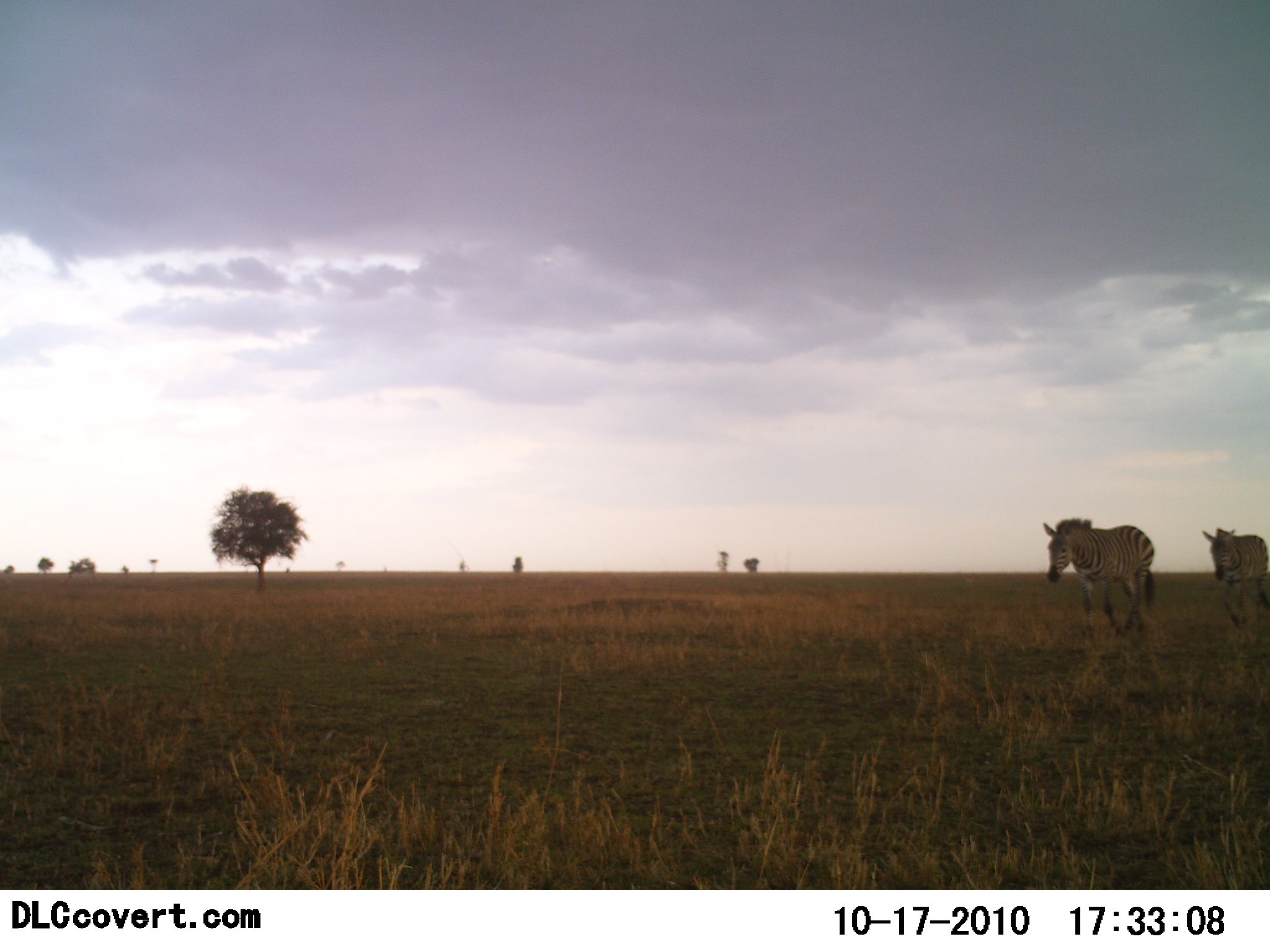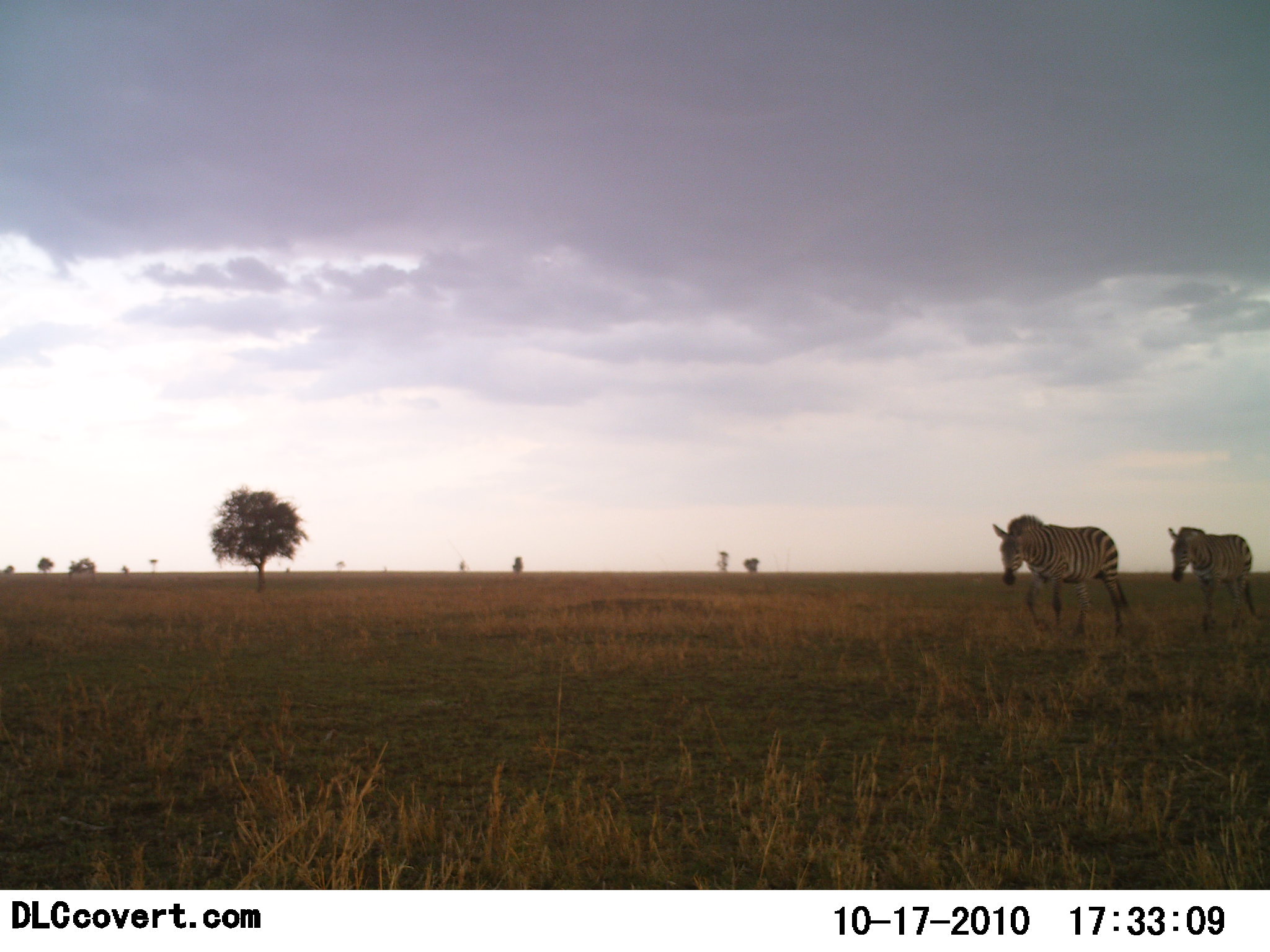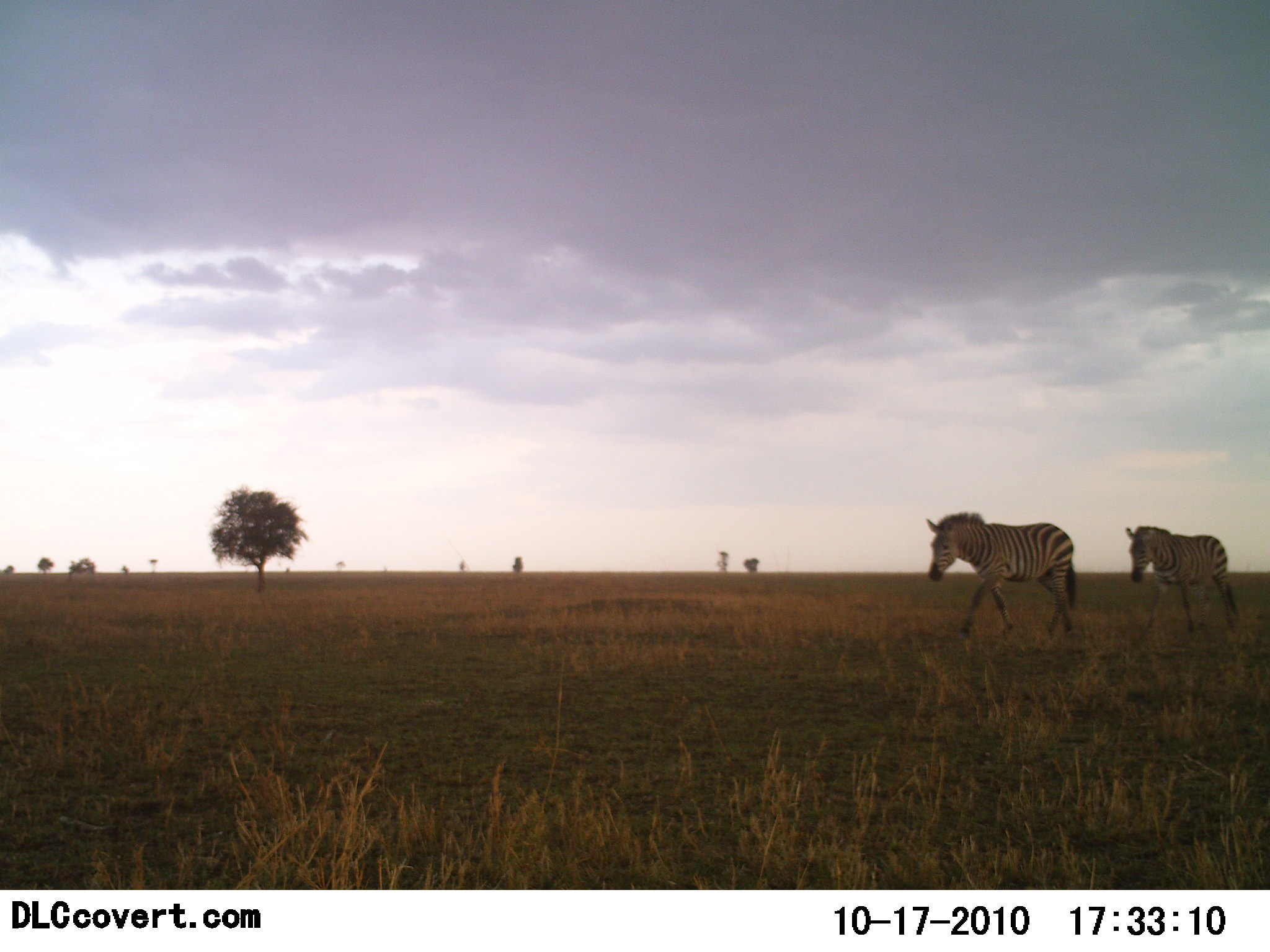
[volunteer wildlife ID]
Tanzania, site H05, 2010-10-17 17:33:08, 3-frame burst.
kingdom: Animalia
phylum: Chordata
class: Mammalia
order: Perissodactyla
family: Equidae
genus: Equus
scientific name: Equus quagga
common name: plains zebra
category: zebra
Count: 2.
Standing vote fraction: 0%.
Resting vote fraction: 0%.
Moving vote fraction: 100%.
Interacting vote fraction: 0%.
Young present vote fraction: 0%.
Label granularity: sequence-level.